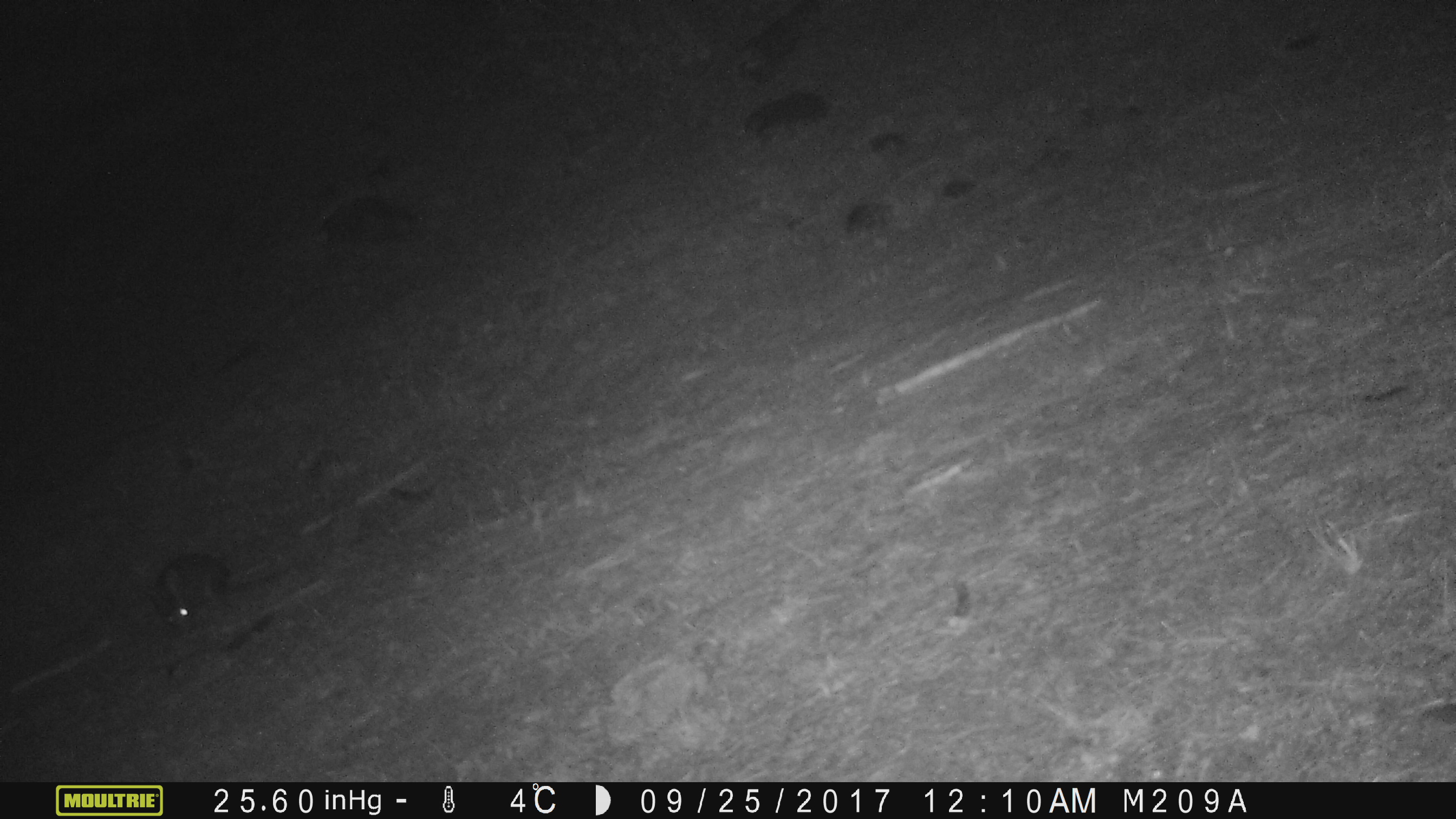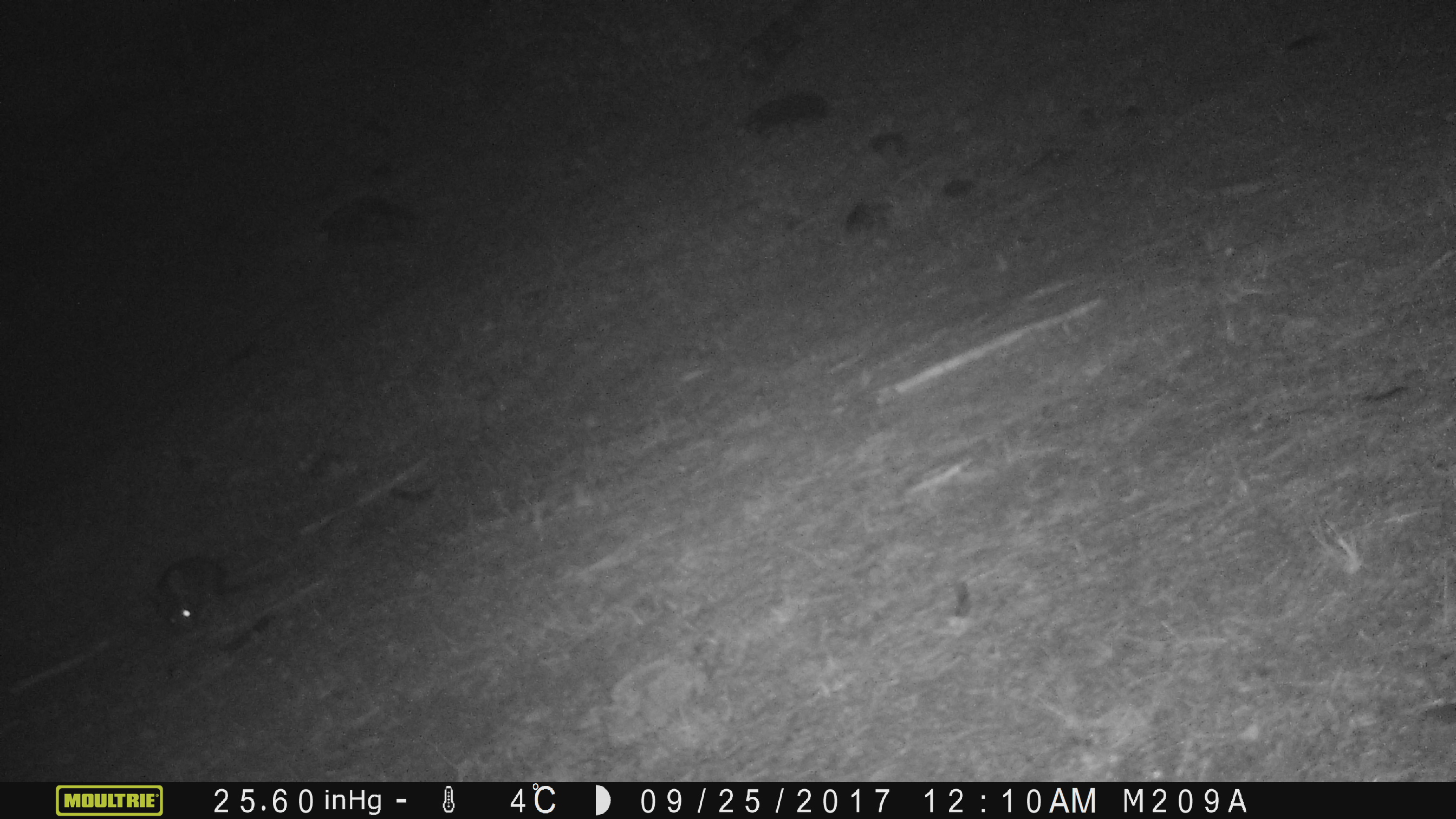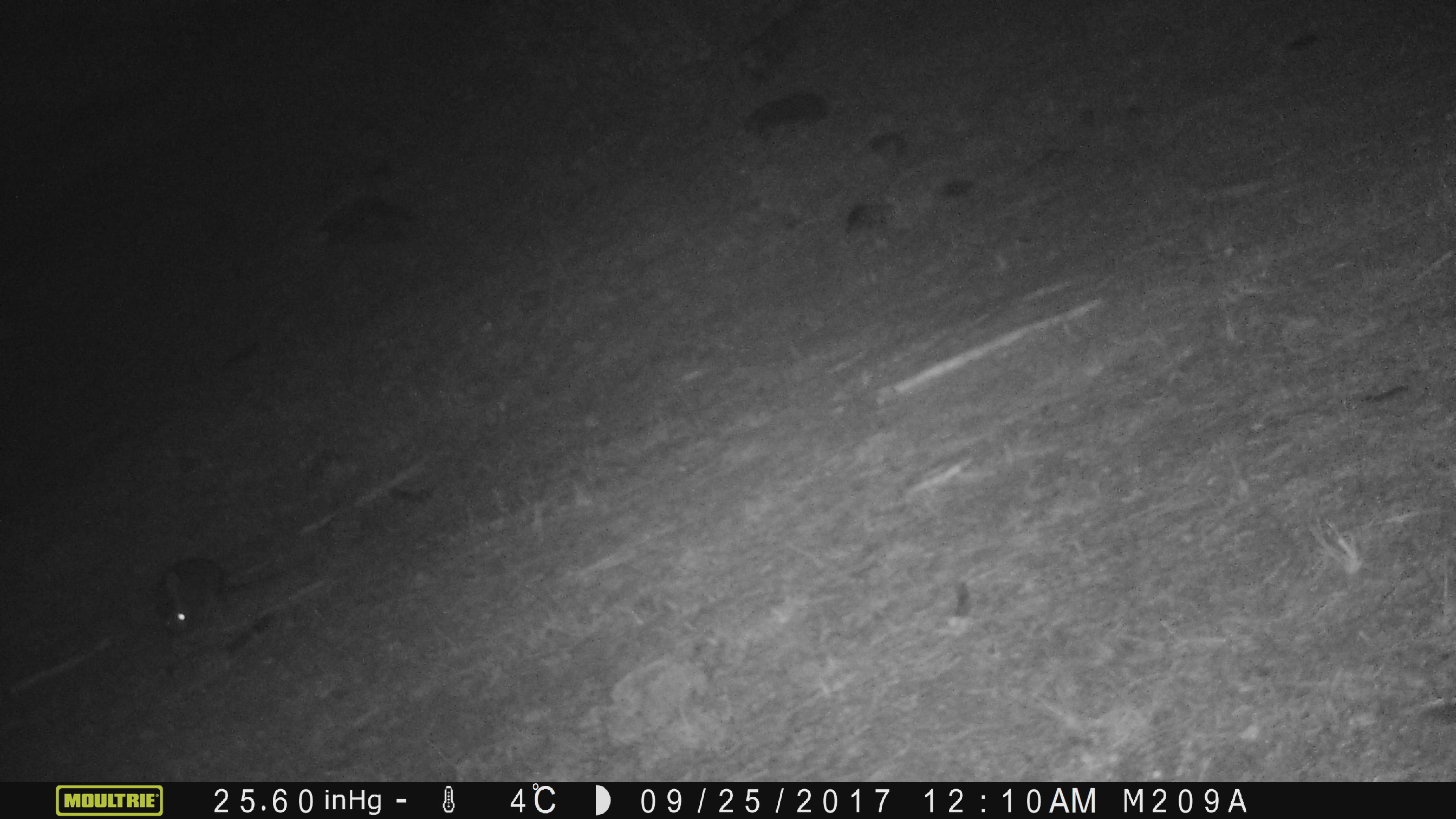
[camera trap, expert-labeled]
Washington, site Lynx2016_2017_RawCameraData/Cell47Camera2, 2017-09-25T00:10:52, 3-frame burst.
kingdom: Animalia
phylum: Chordata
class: Mammalia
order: Lagomorpha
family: Leporidae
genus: Lepus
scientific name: Lepus americanus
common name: snowshoe hare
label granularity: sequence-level